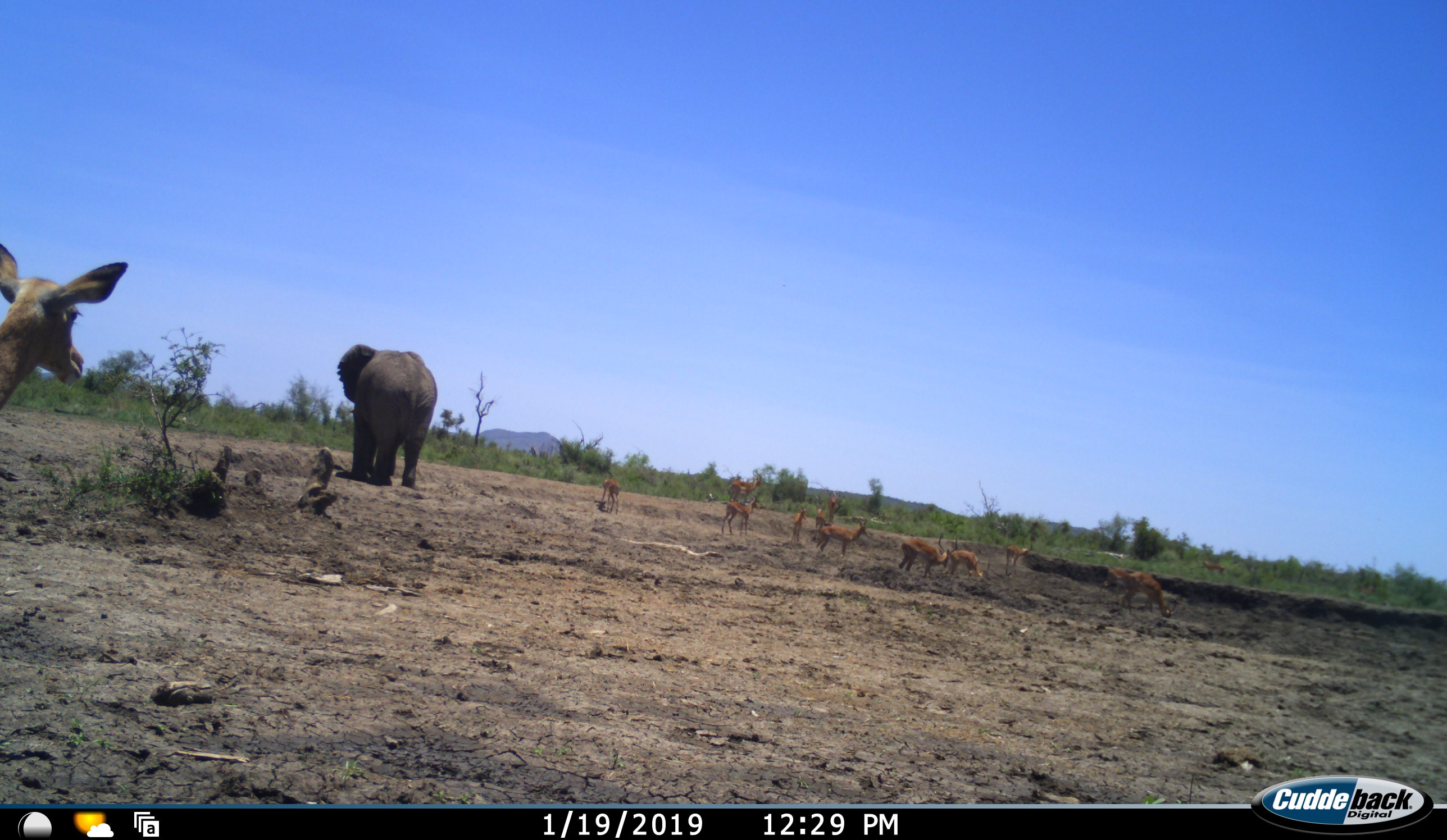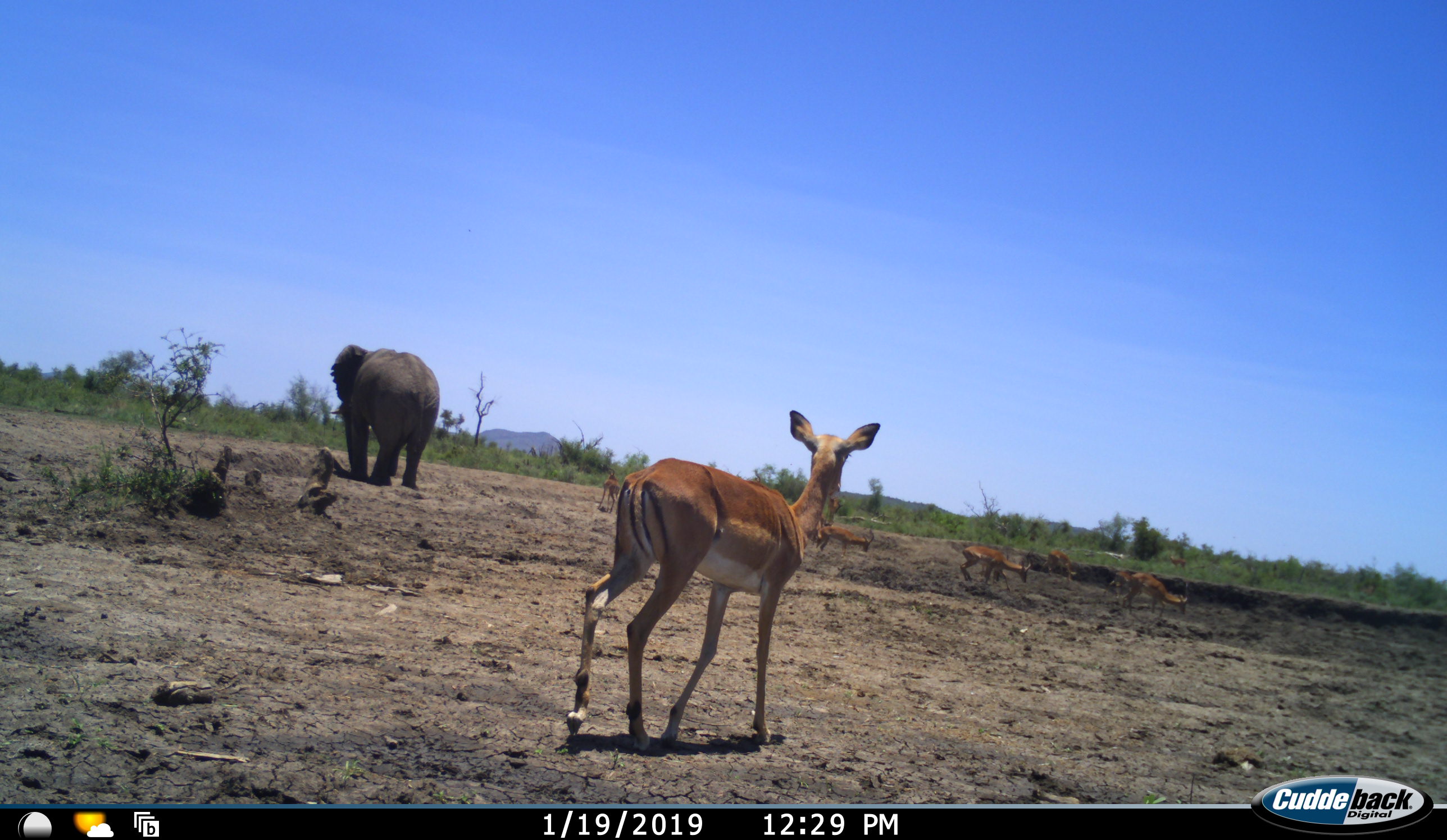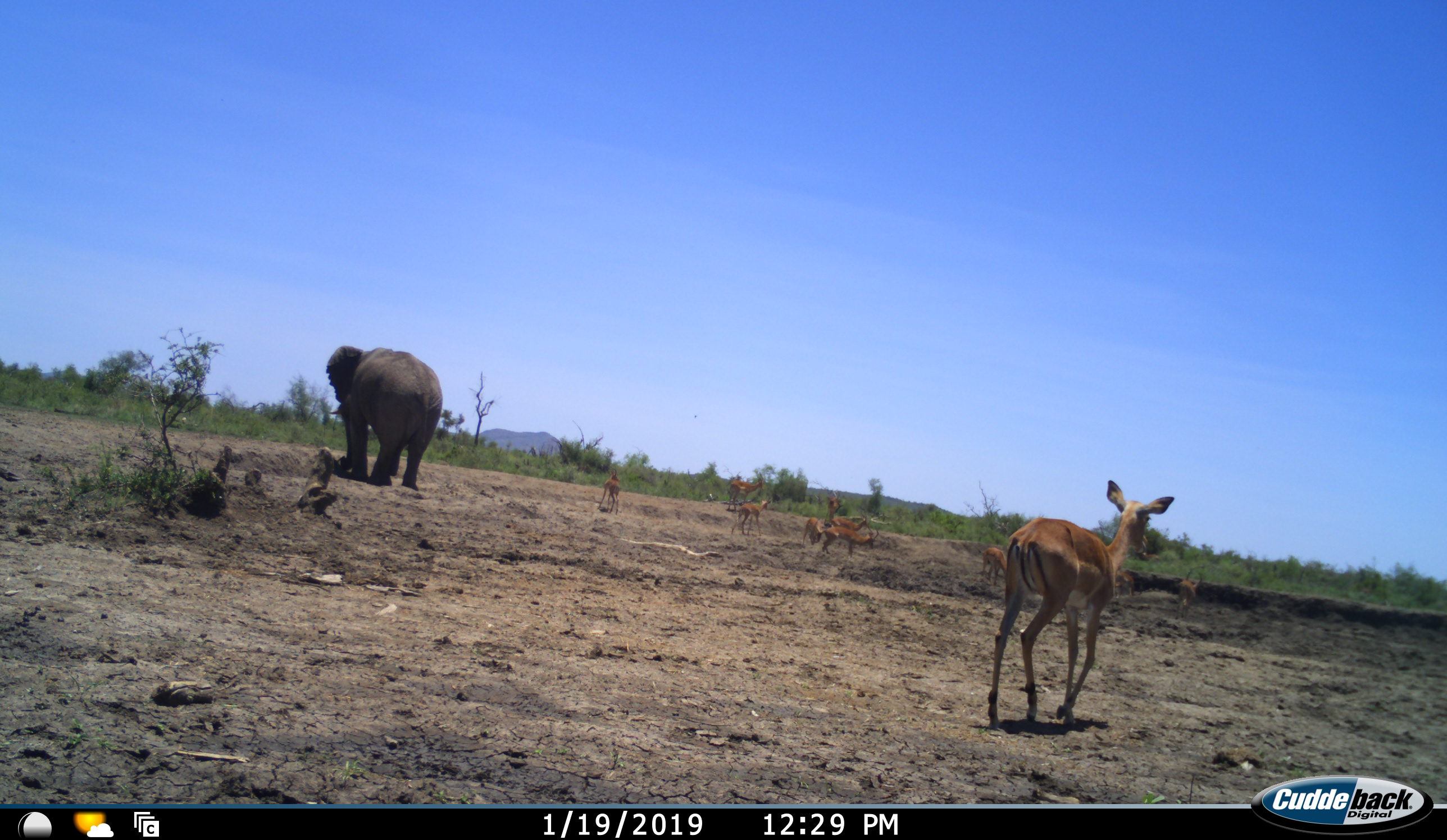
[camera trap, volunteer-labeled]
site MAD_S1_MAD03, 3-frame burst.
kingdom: Animalia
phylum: Chordata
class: Mammalia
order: Proboscidea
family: Elephantidae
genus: Loxodonta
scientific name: Loxodonta africana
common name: african bush elephant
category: elephant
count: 1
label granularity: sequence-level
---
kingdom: Animalia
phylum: Chordata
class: Mammalia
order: Artiodactyla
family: Bovidae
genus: Aepyceros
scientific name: Aepyceros melampus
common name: impala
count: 11-50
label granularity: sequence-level